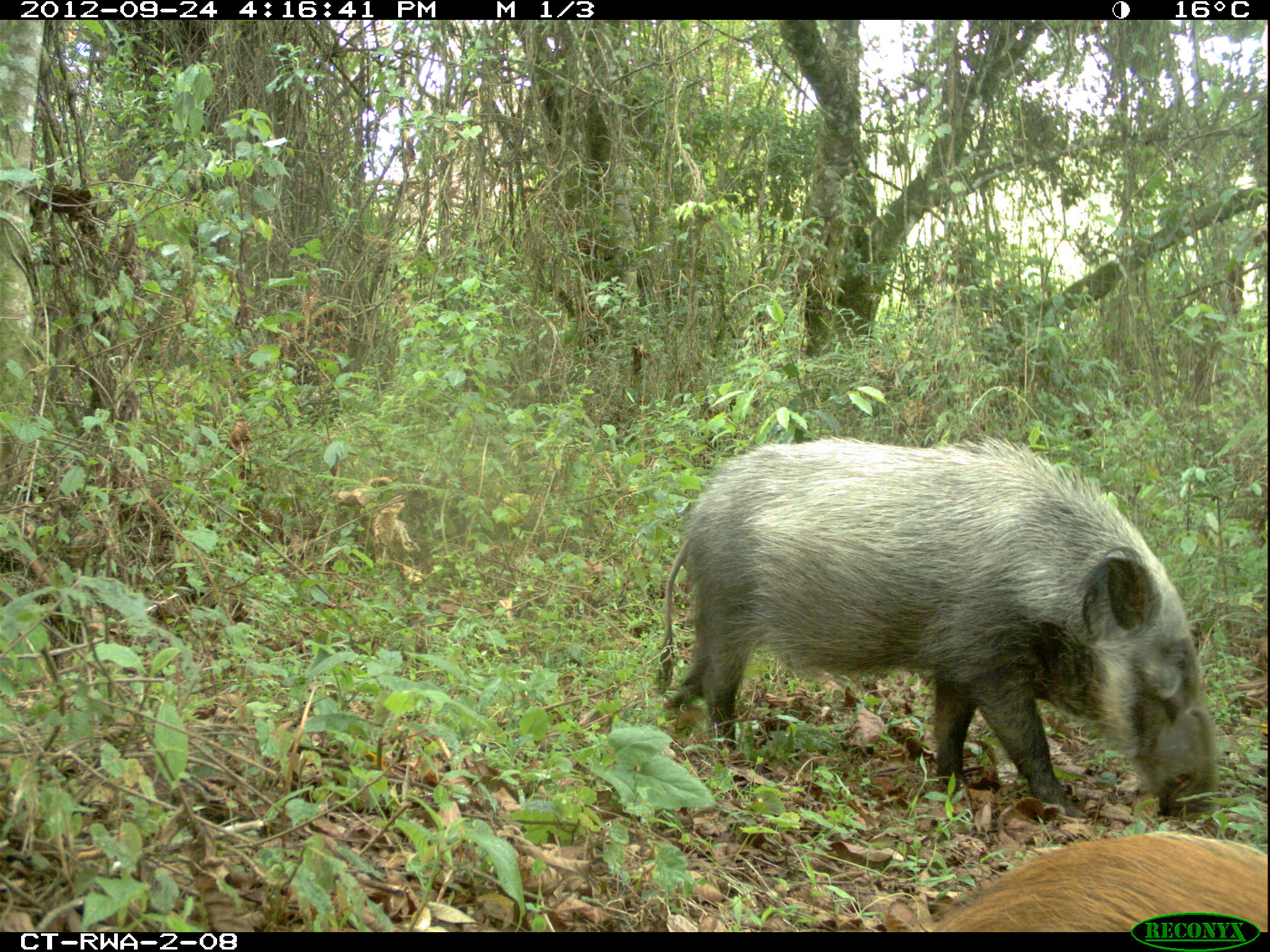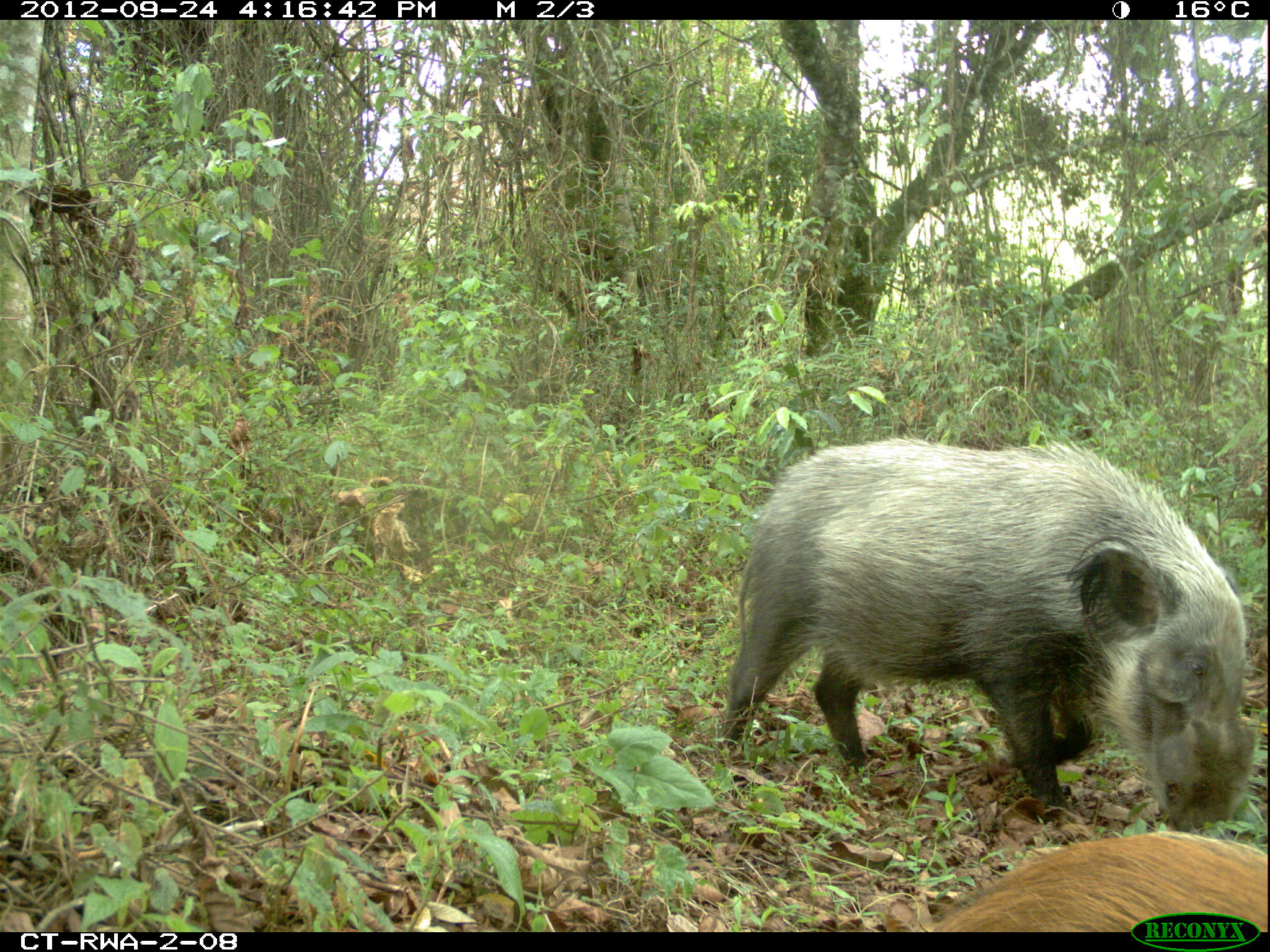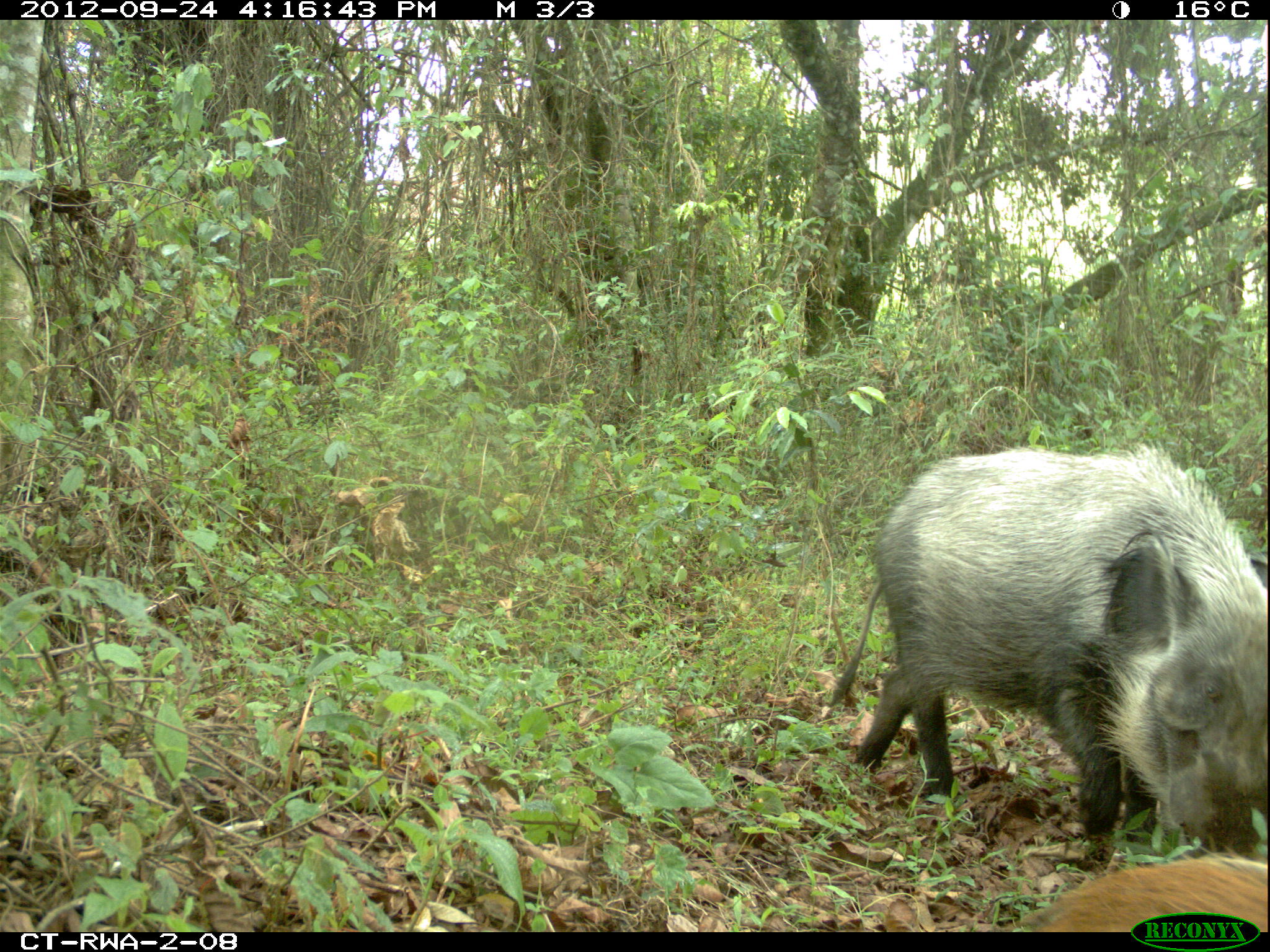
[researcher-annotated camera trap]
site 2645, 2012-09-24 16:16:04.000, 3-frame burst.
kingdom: Animalia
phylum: Chordata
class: Mammalia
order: Artiodactyla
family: Suidae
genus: Potamochoerus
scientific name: Potamochoerus larvatus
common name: bushpig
Potamochoerus larvatus (bushpig), count 5.